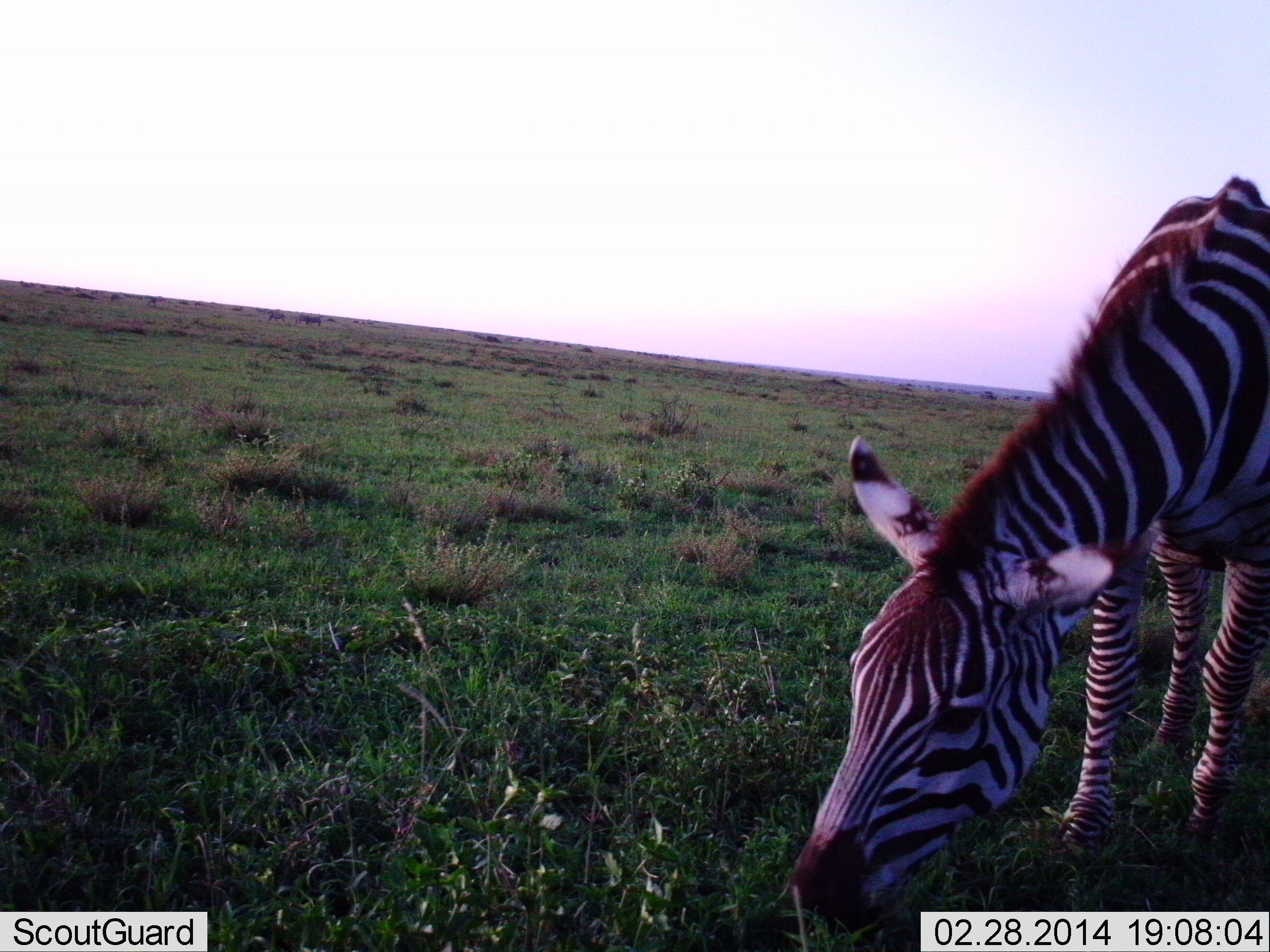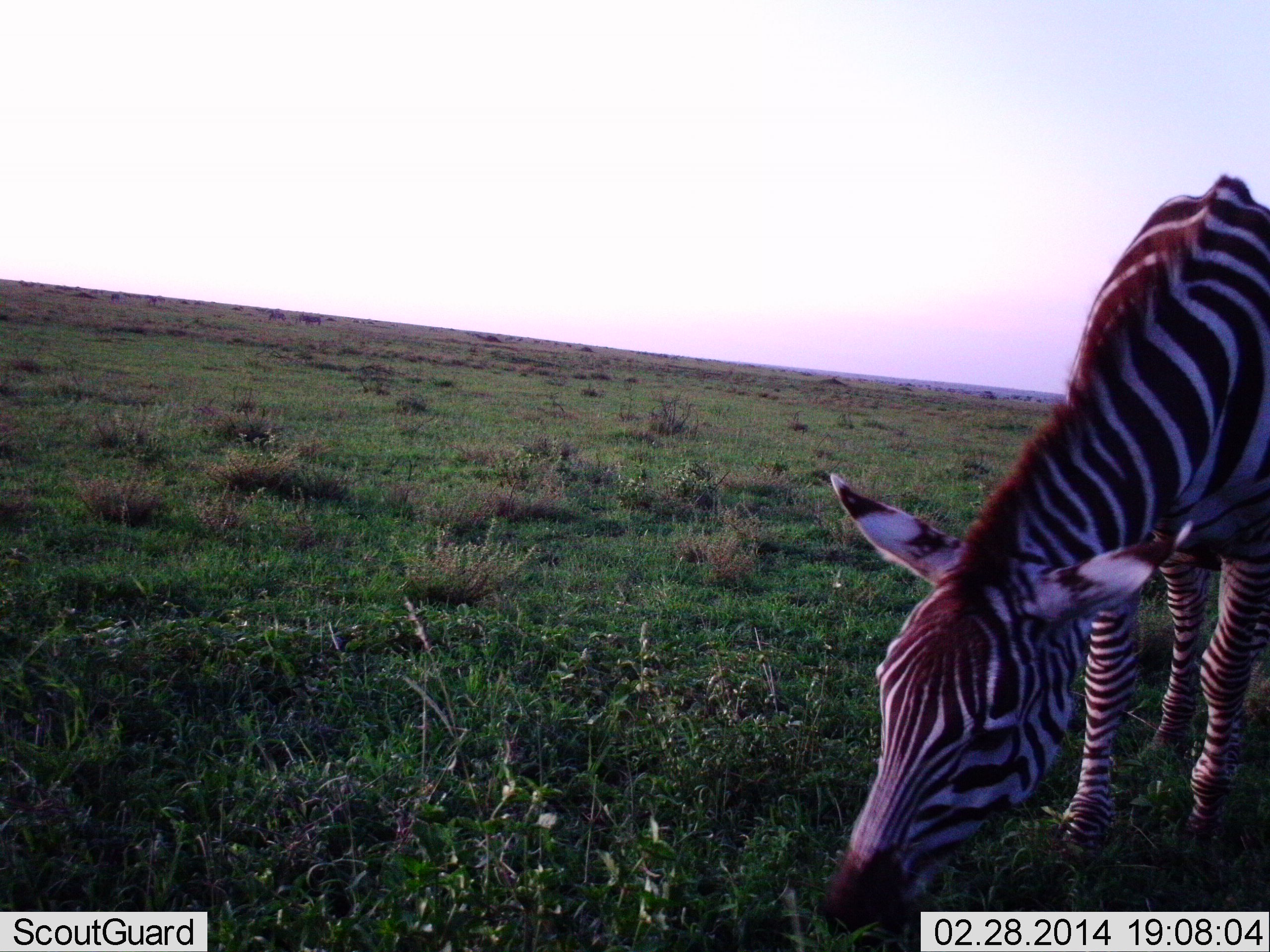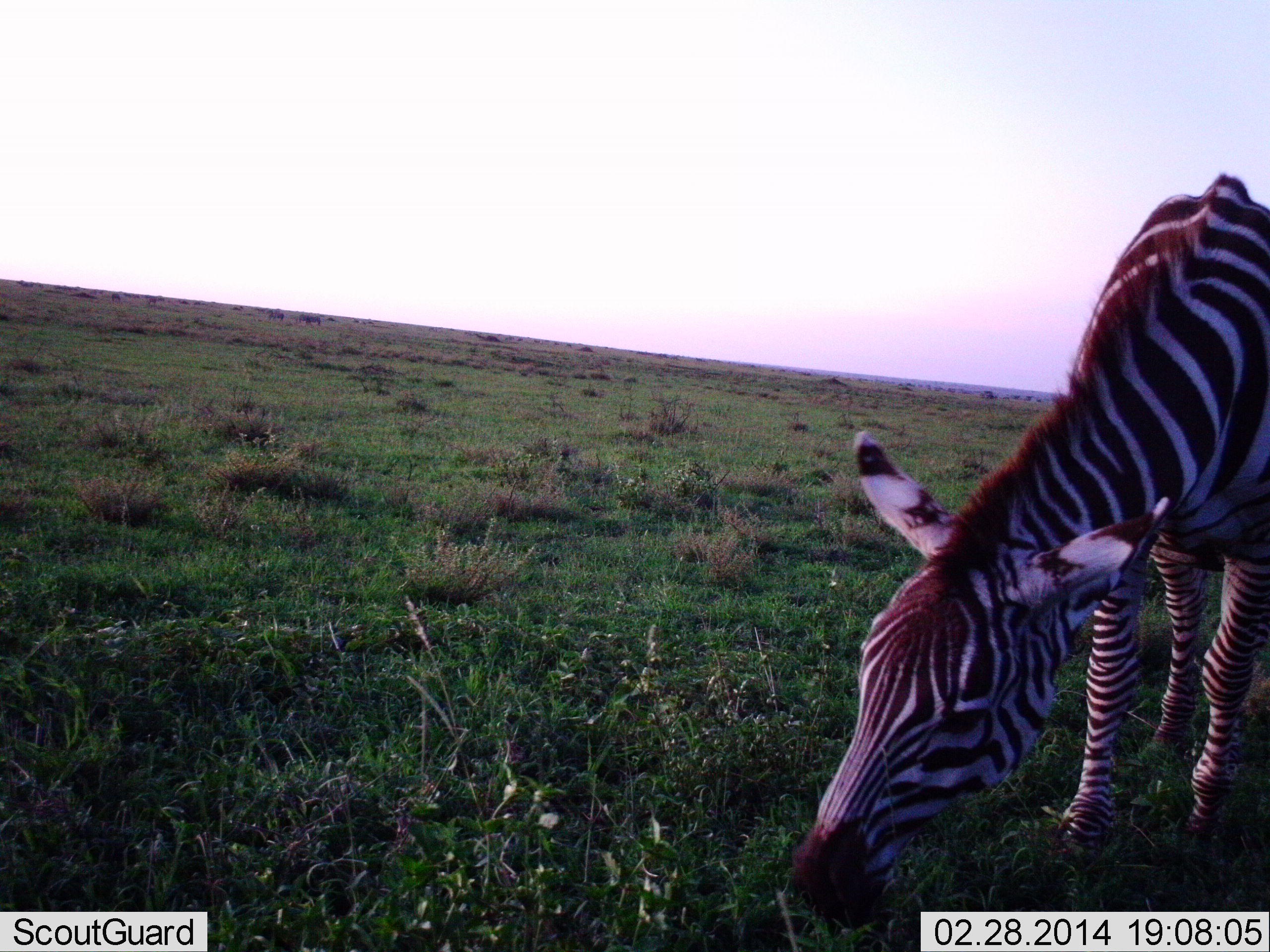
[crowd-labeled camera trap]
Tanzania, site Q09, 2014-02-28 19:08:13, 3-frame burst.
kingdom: Animalia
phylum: Chordata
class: Mammalia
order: Perissodactyla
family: Equidae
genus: Equus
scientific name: Equus quagga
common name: plains zebra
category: zebra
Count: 1.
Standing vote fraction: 30%.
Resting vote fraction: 0%.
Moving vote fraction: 0%.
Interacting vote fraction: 0%.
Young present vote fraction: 0%.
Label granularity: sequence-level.